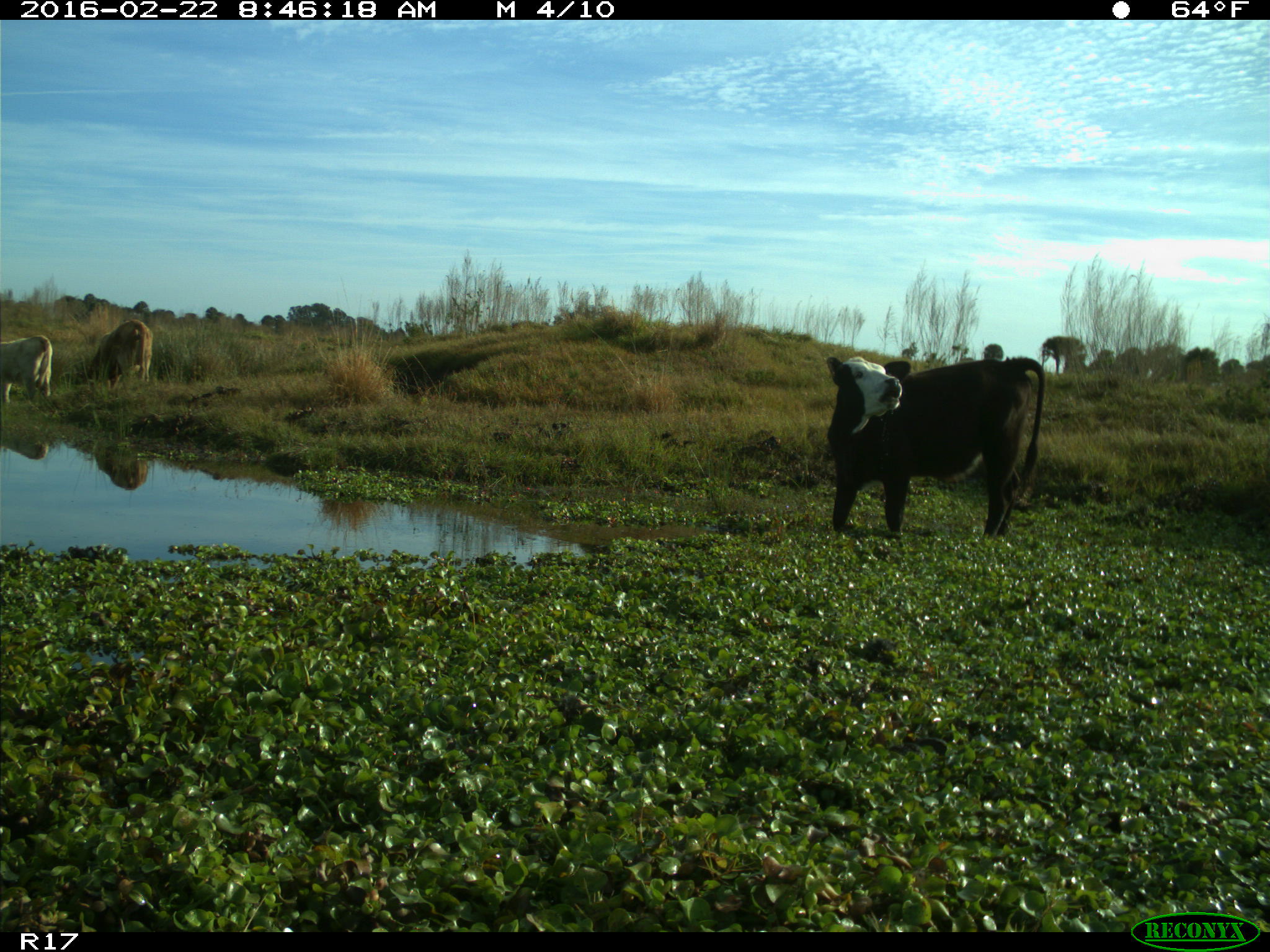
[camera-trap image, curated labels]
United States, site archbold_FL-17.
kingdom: Animalia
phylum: Chordata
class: Mammalia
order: Artiodactyla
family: Bovidae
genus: Bos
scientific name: Bos taurus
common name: domestic cow